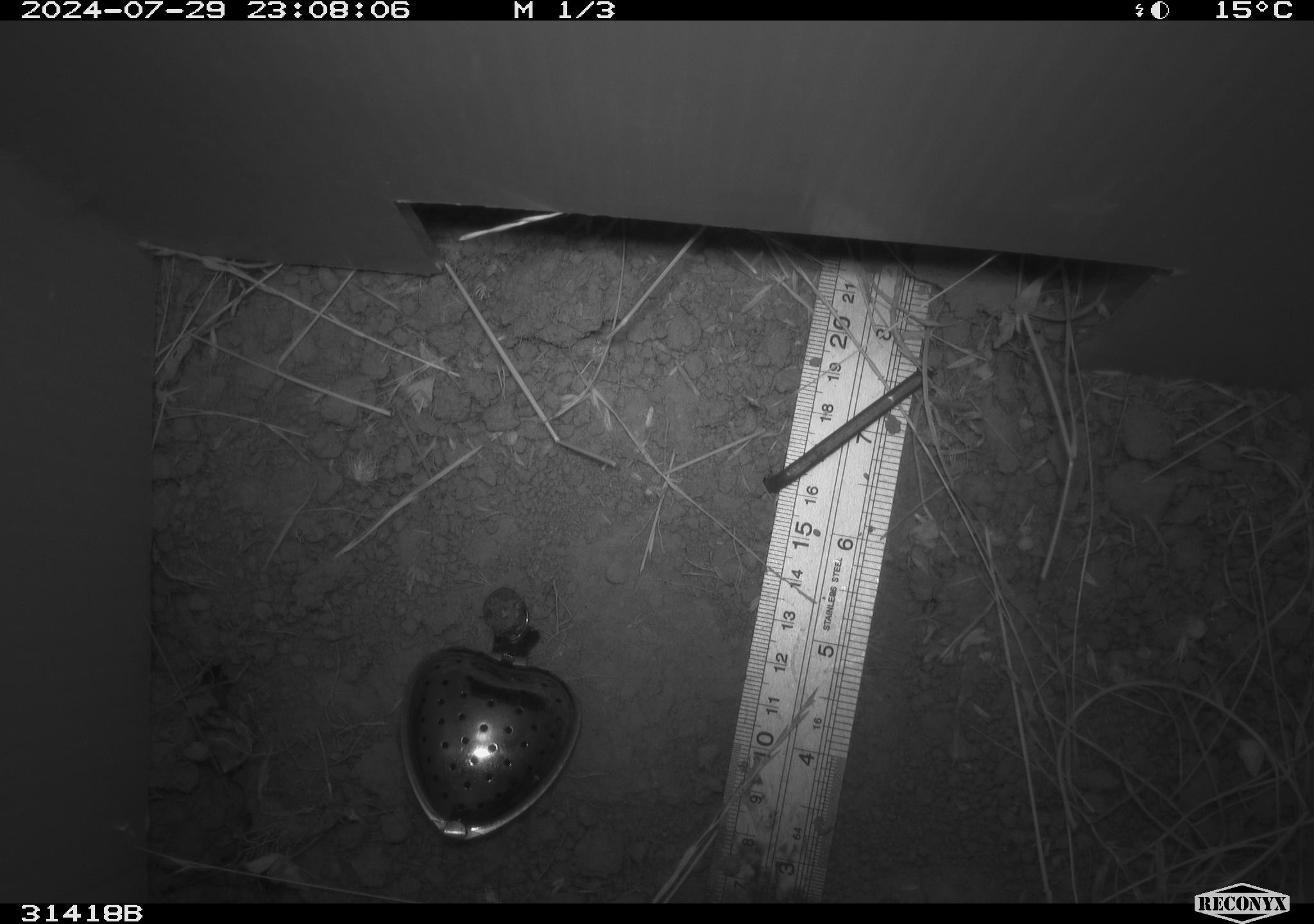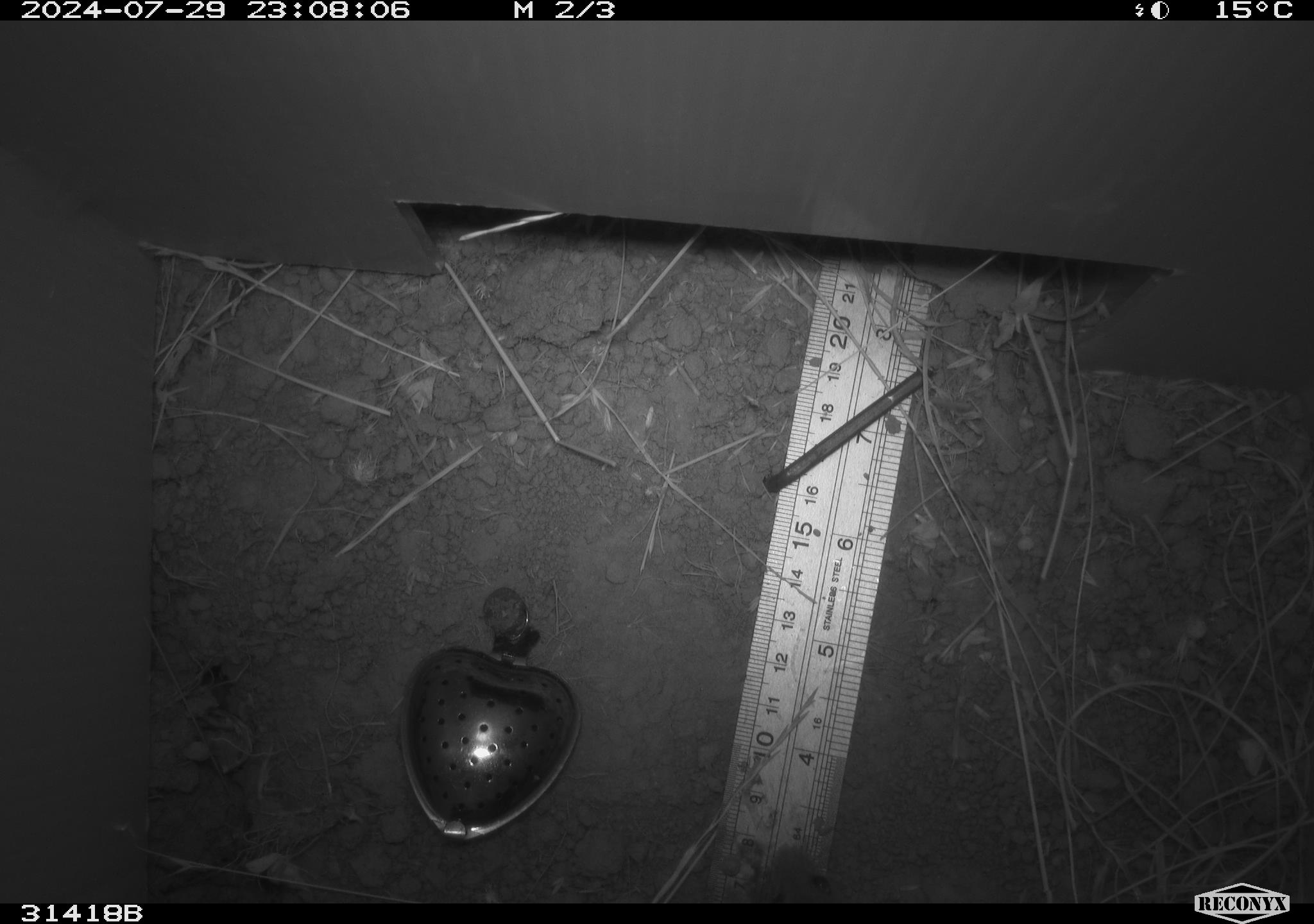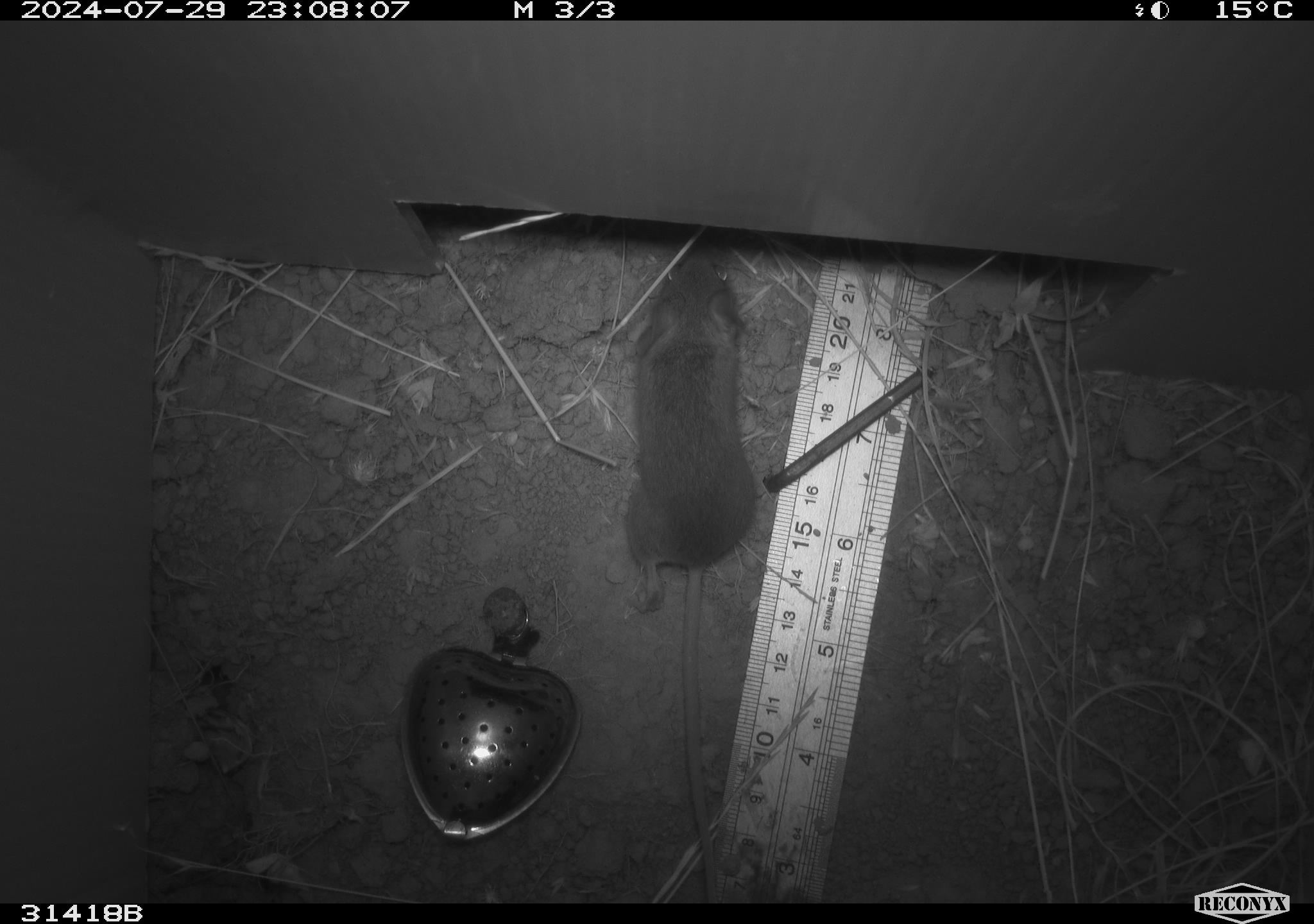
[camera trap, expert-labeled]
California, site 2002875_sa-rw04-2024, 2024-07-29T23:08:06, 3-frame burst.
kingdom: Animalia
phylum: Chordata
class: Mammalia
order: Rodentia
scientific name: Rodentia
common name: mouse species